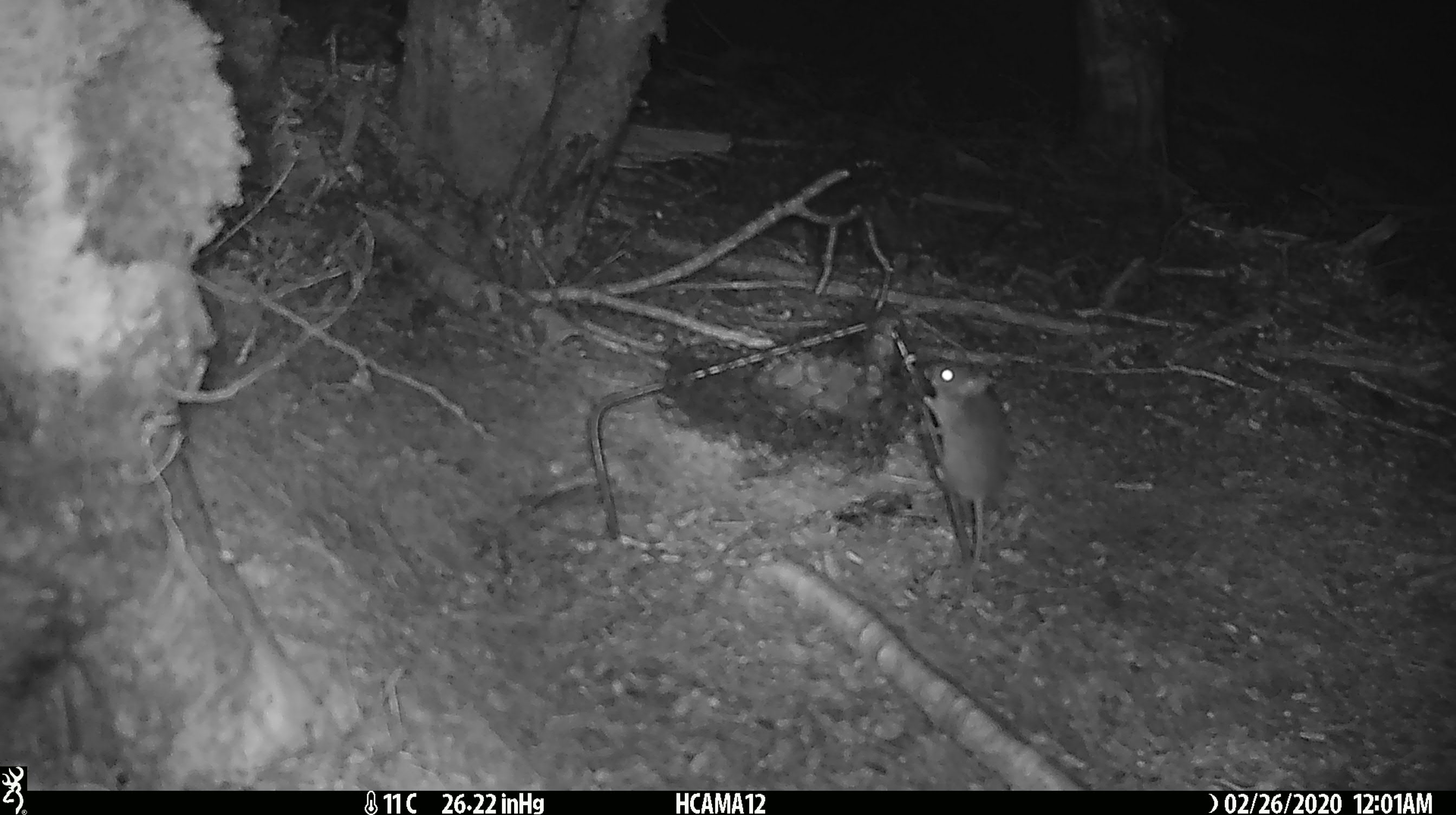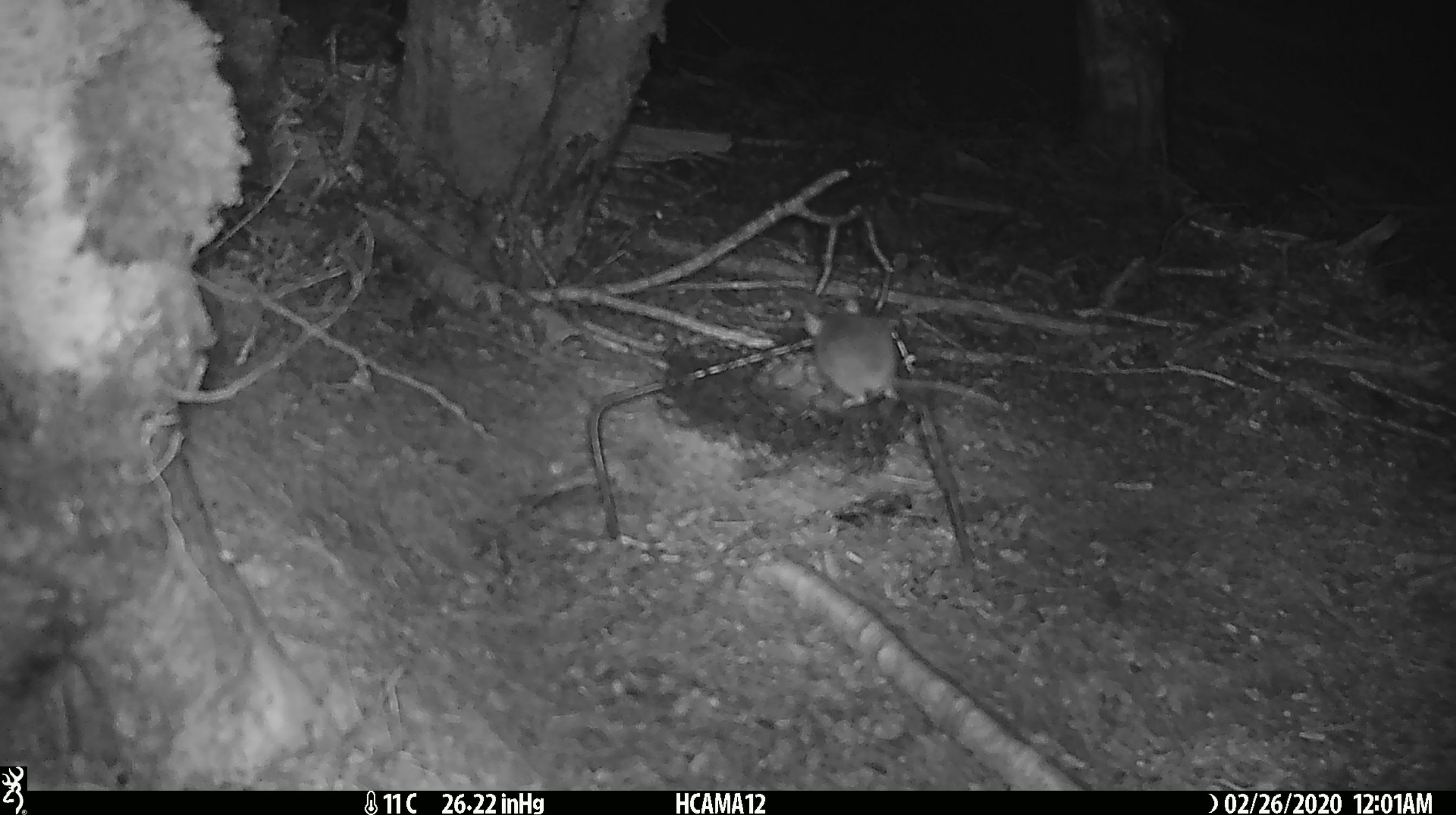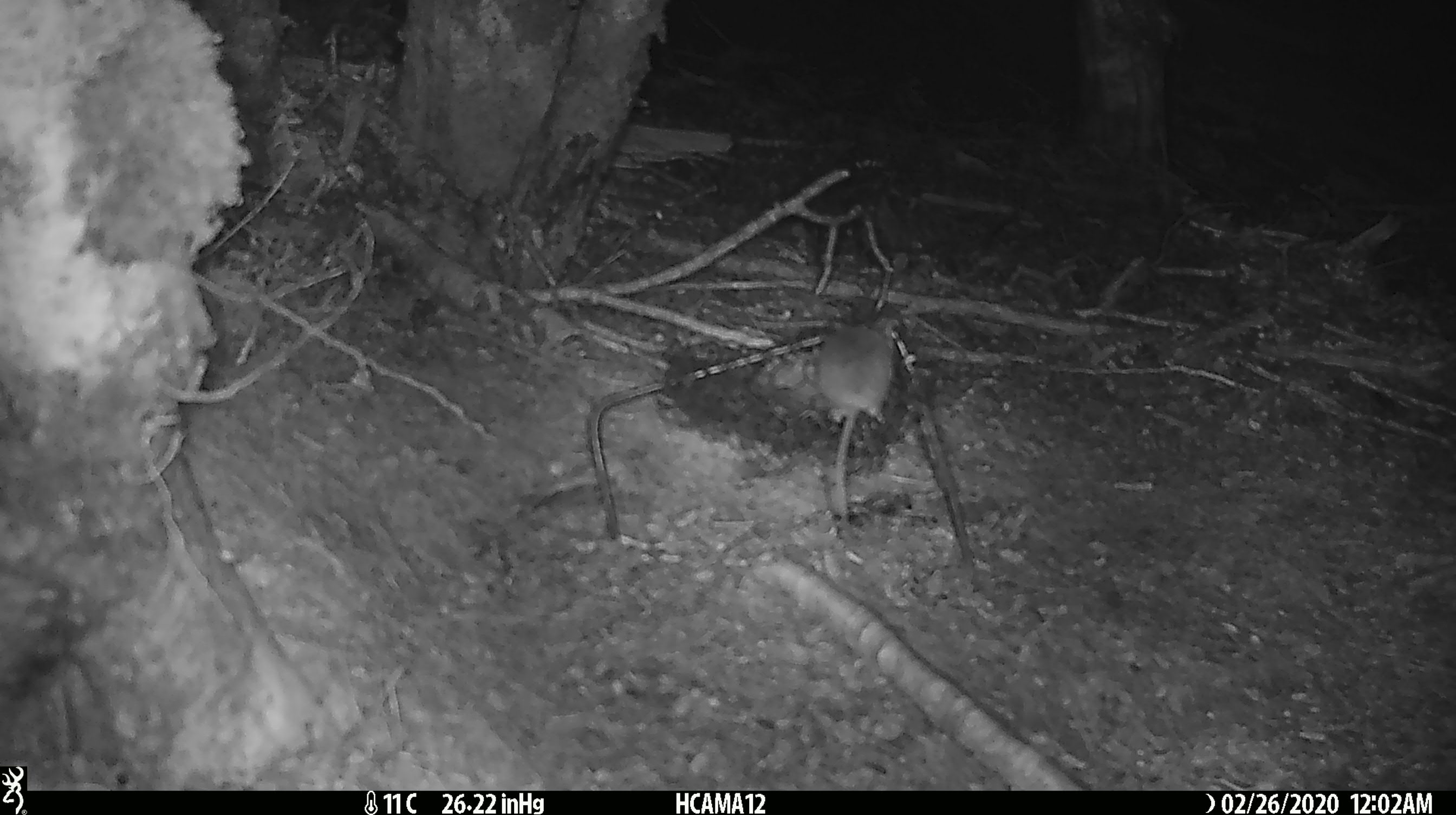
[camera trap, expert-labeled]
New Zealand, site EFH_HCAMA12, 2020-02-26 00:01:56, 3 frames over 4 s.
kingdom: Animalia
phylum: Chordata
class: Mammalia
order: Rodentia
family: Muridae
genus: Mus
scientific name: Mus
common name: mouse